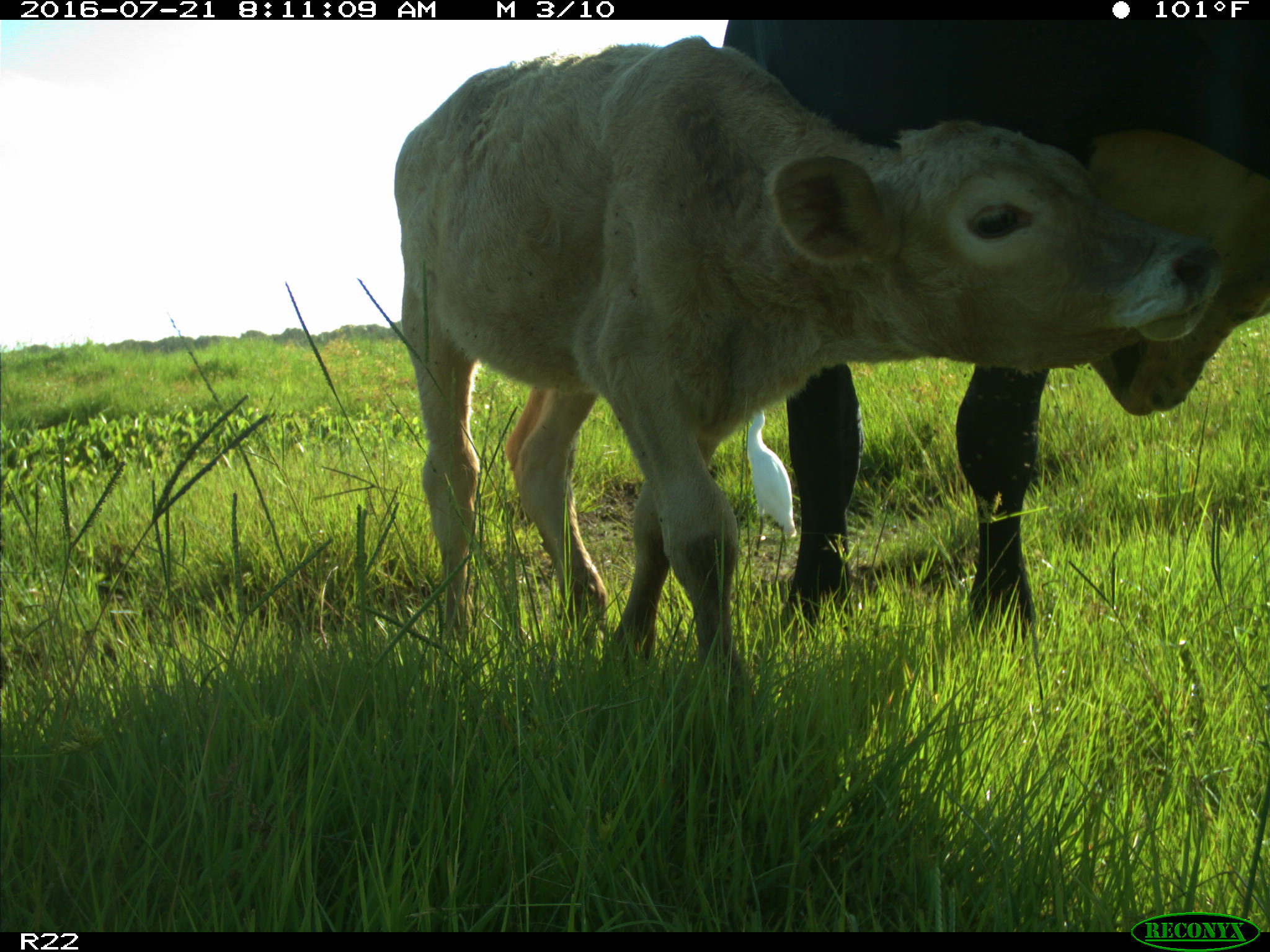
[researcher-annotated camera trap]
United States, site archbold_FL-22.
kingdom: Animalia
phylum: Chordata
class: Mammalia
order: Artiodactyla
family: Bovidae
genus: Bos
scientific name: Bos taurus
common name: domestic cow